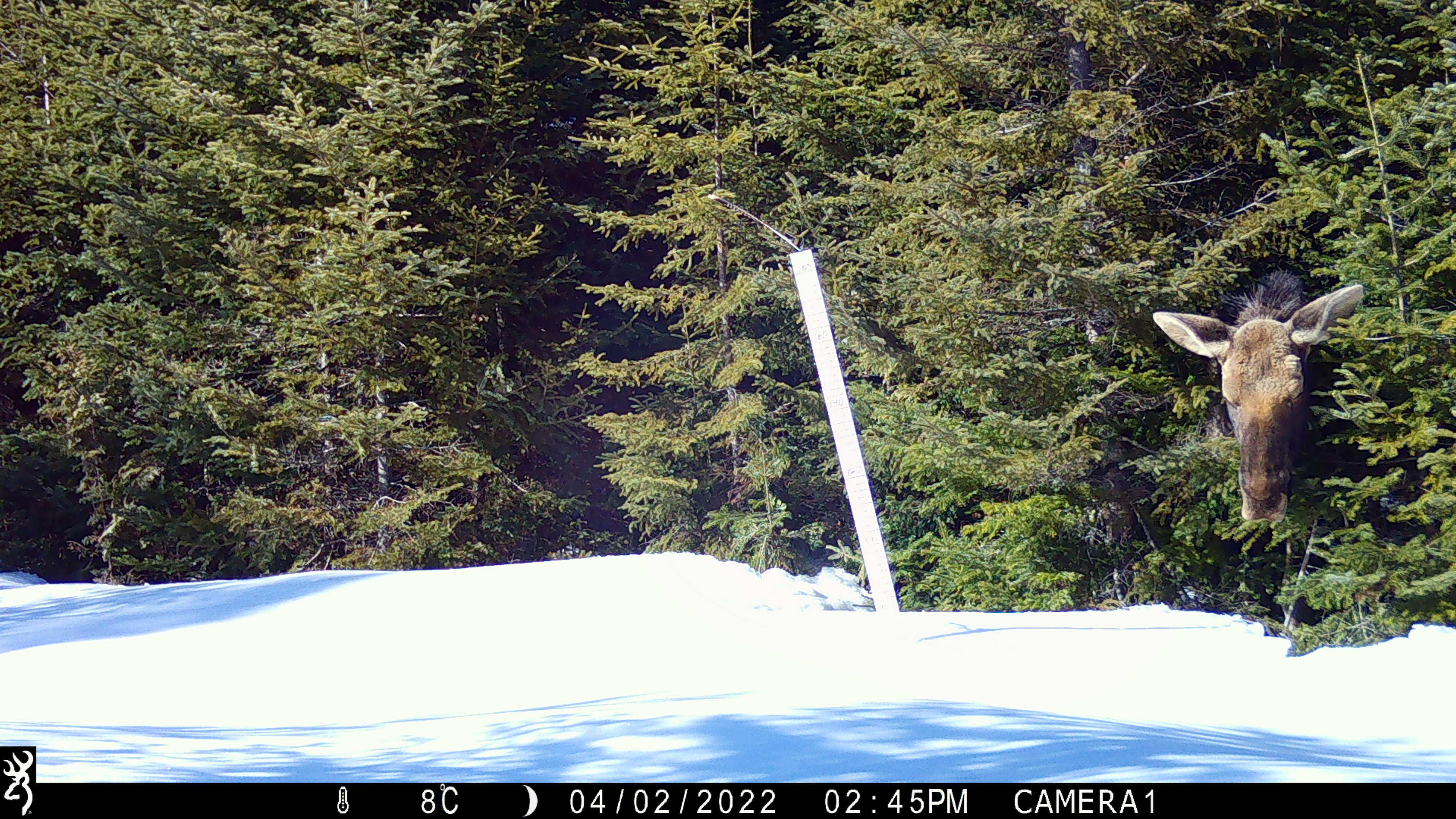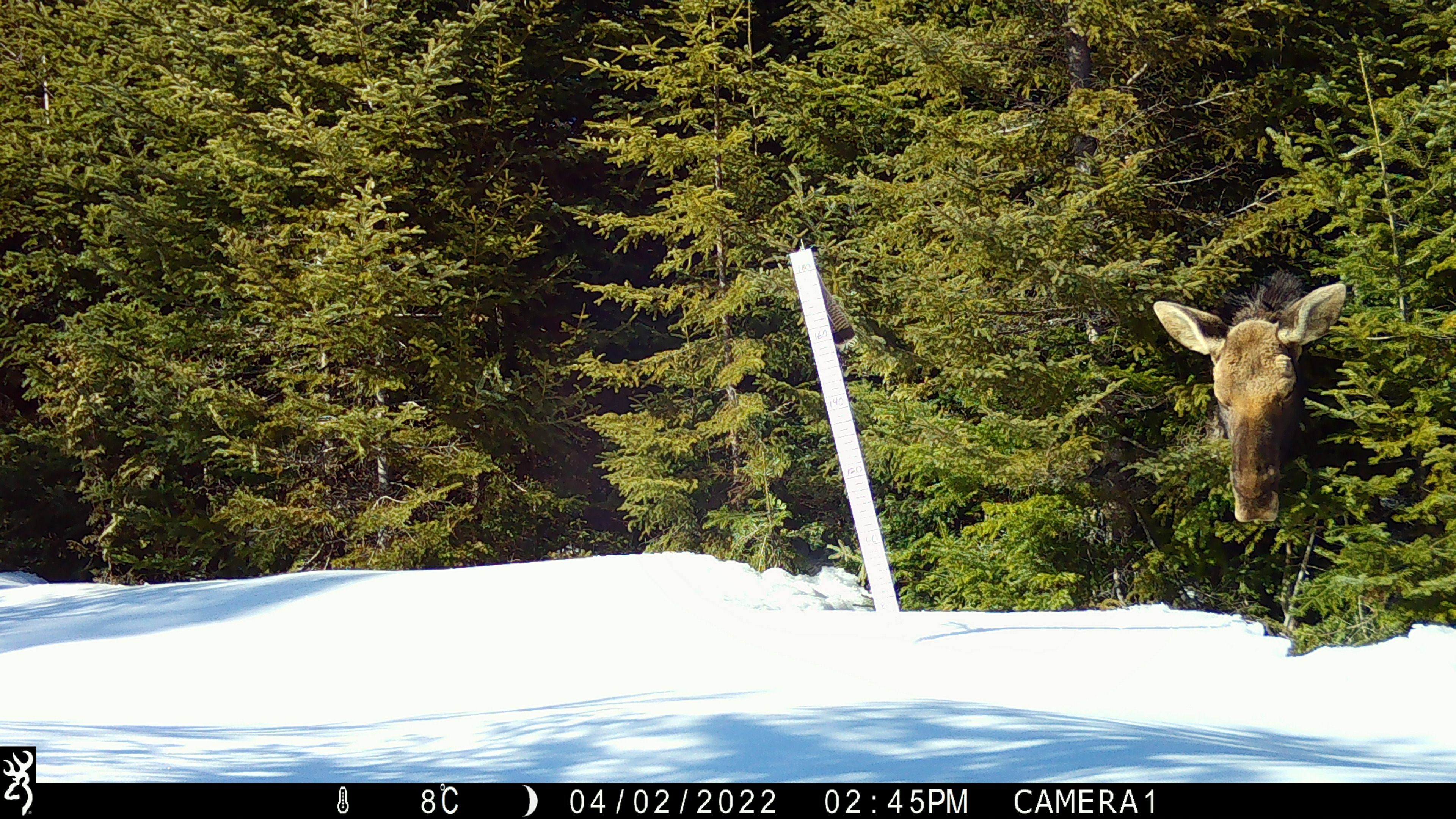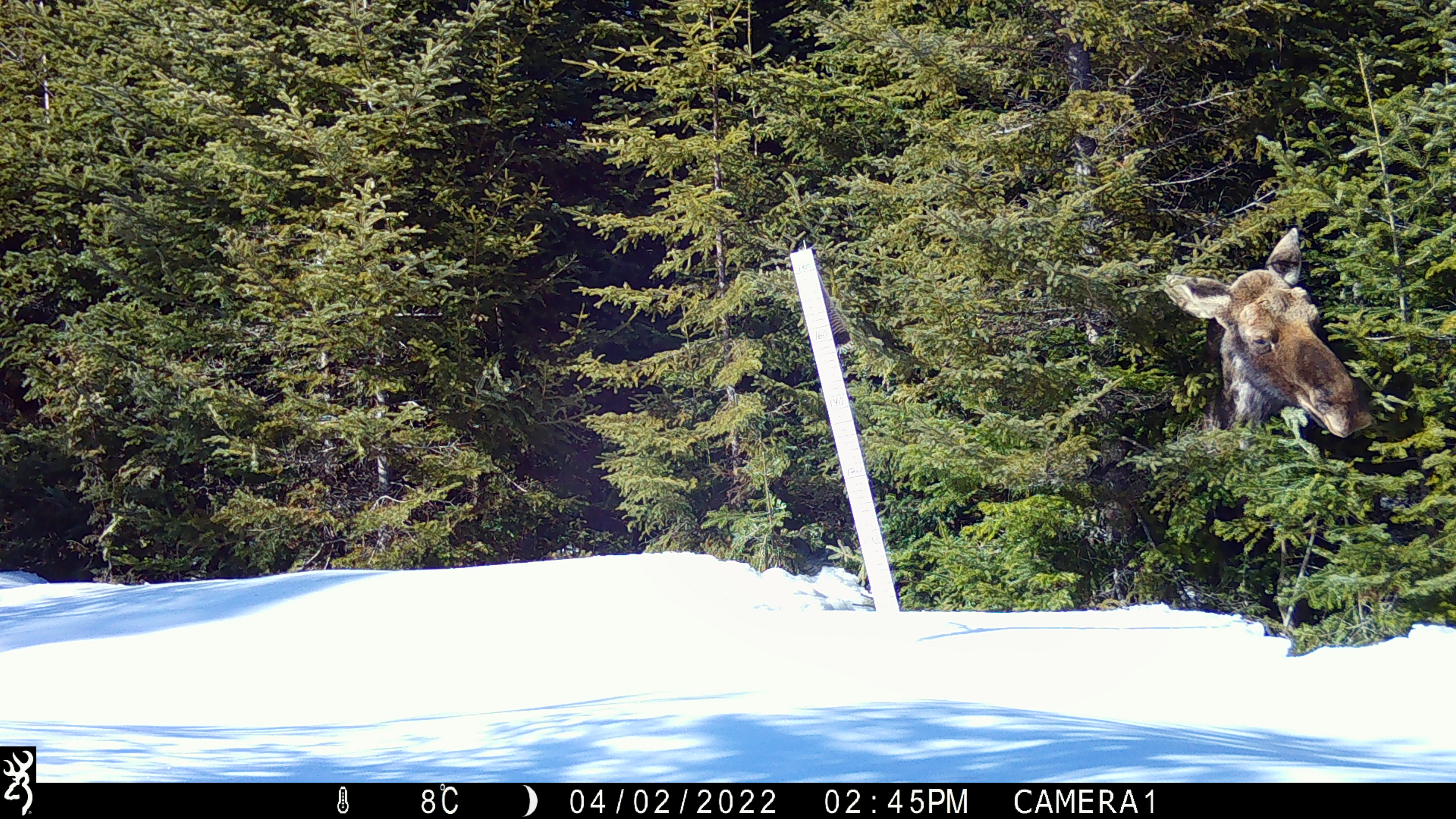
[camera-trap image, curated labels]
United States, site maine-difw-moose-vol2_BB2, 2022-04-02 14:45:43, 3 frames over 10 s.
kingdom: Animalia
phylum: Chordata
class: Mammalia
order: Artiodactyla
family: Cervidae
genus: Alces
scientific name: Alces alces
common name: moose